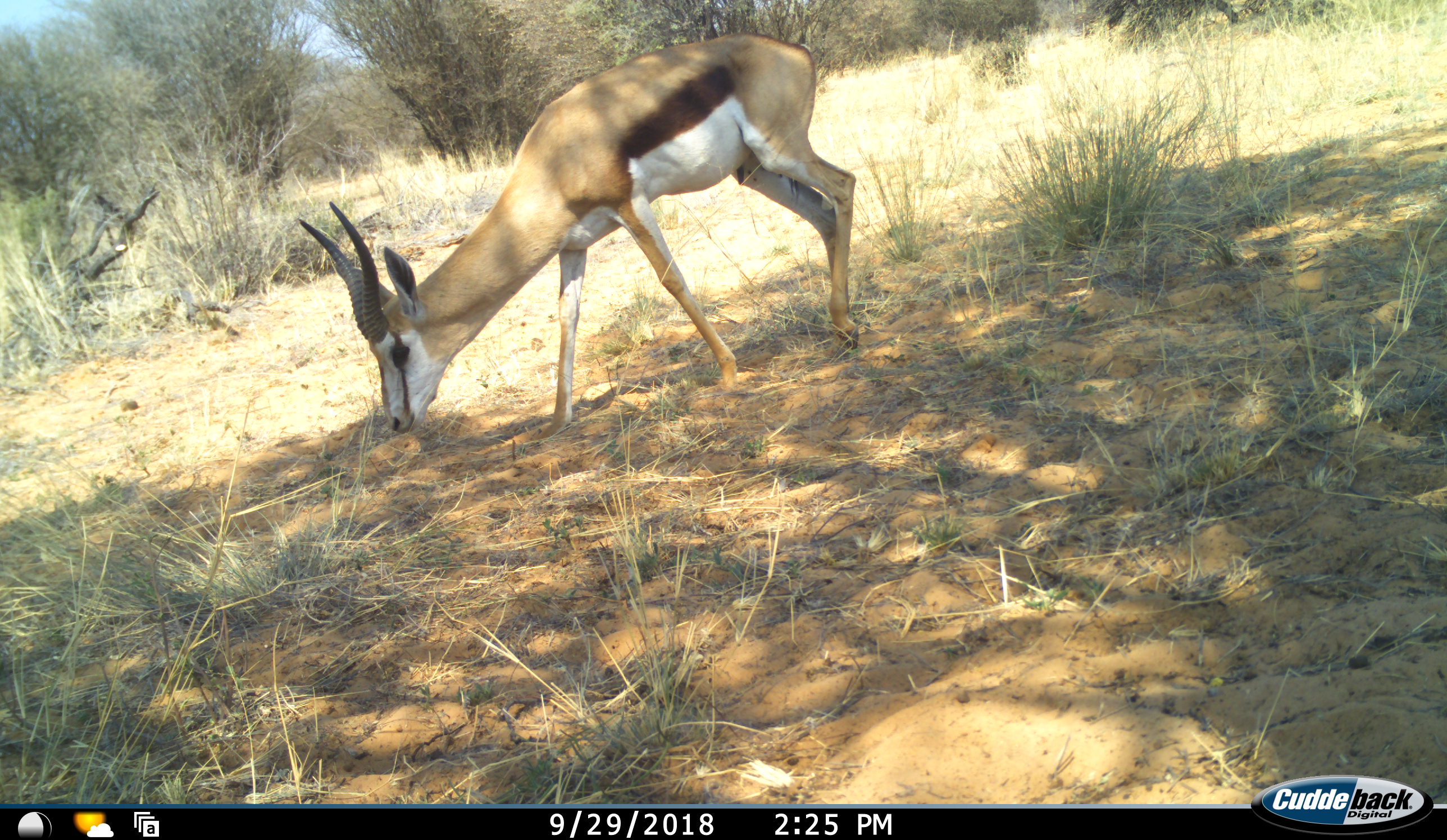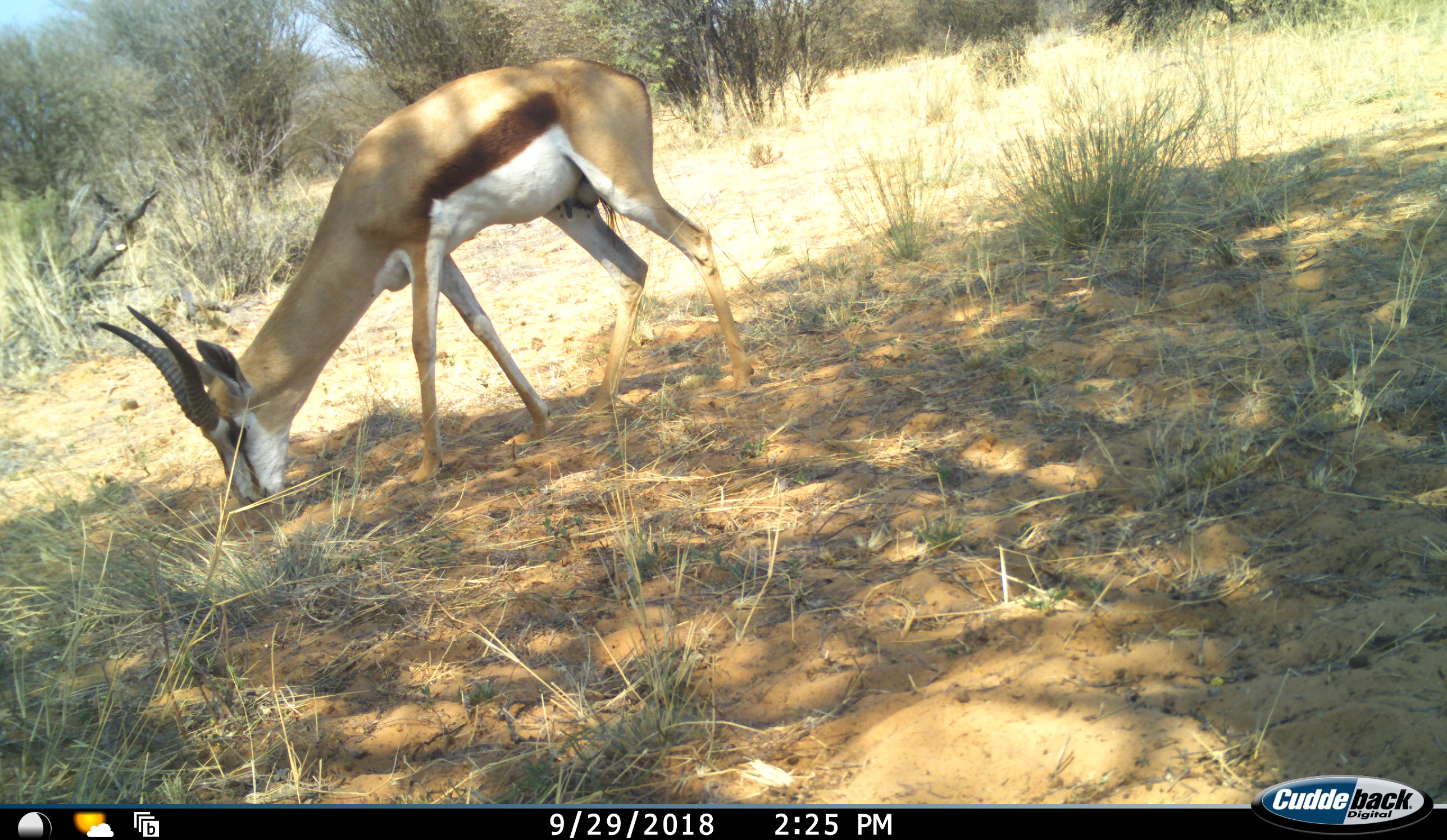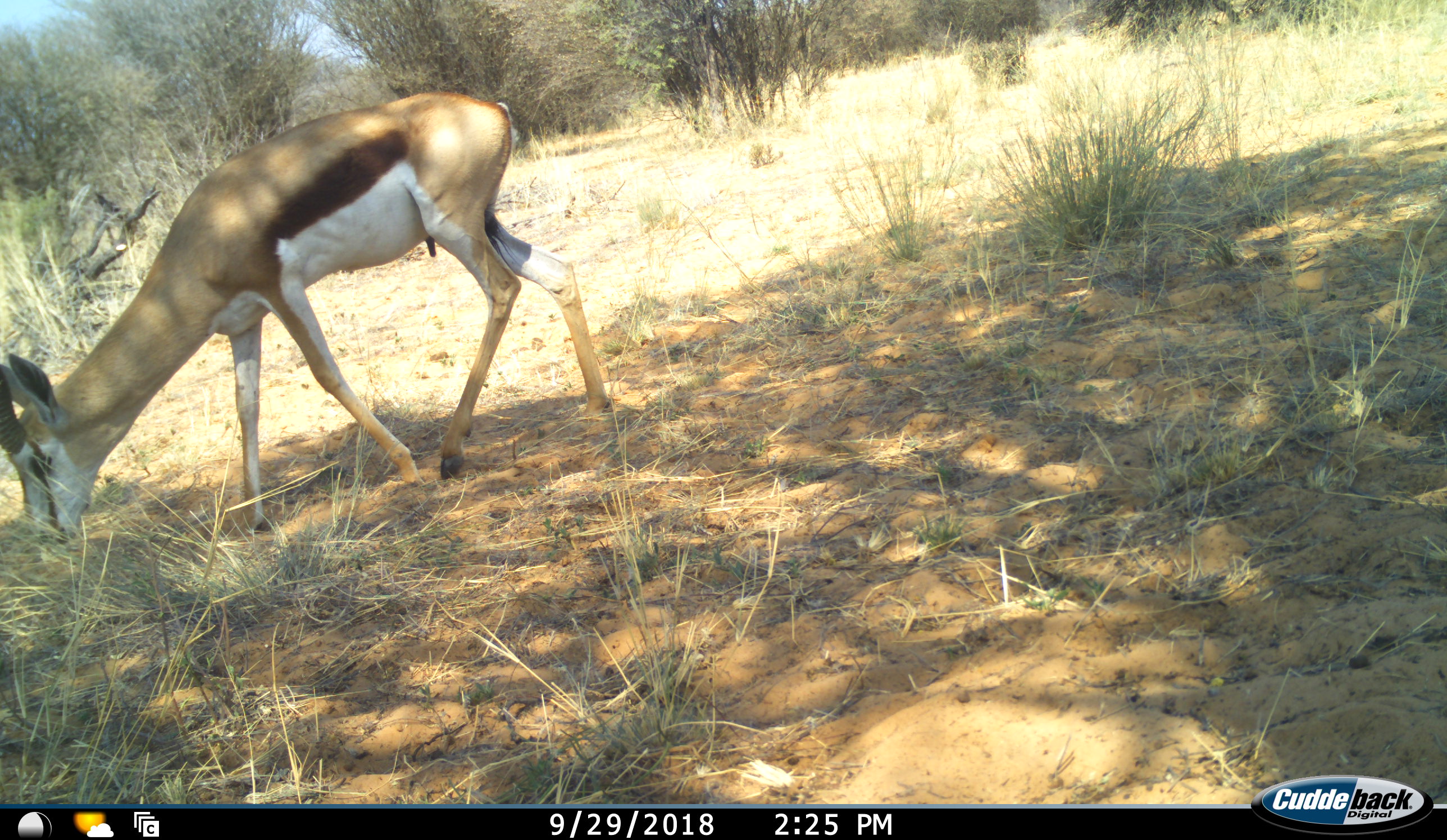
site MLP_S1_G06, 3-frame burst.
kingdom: Animalia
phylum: Chordata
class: Mammalia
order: Artiodactyla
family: Bovidae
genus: Antidorcas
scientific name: Antidorcas marsupialis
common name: springbok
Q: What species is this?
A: Springbok (Antidorcas marsupialis).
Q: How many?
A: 1.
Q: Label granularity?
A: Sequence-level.